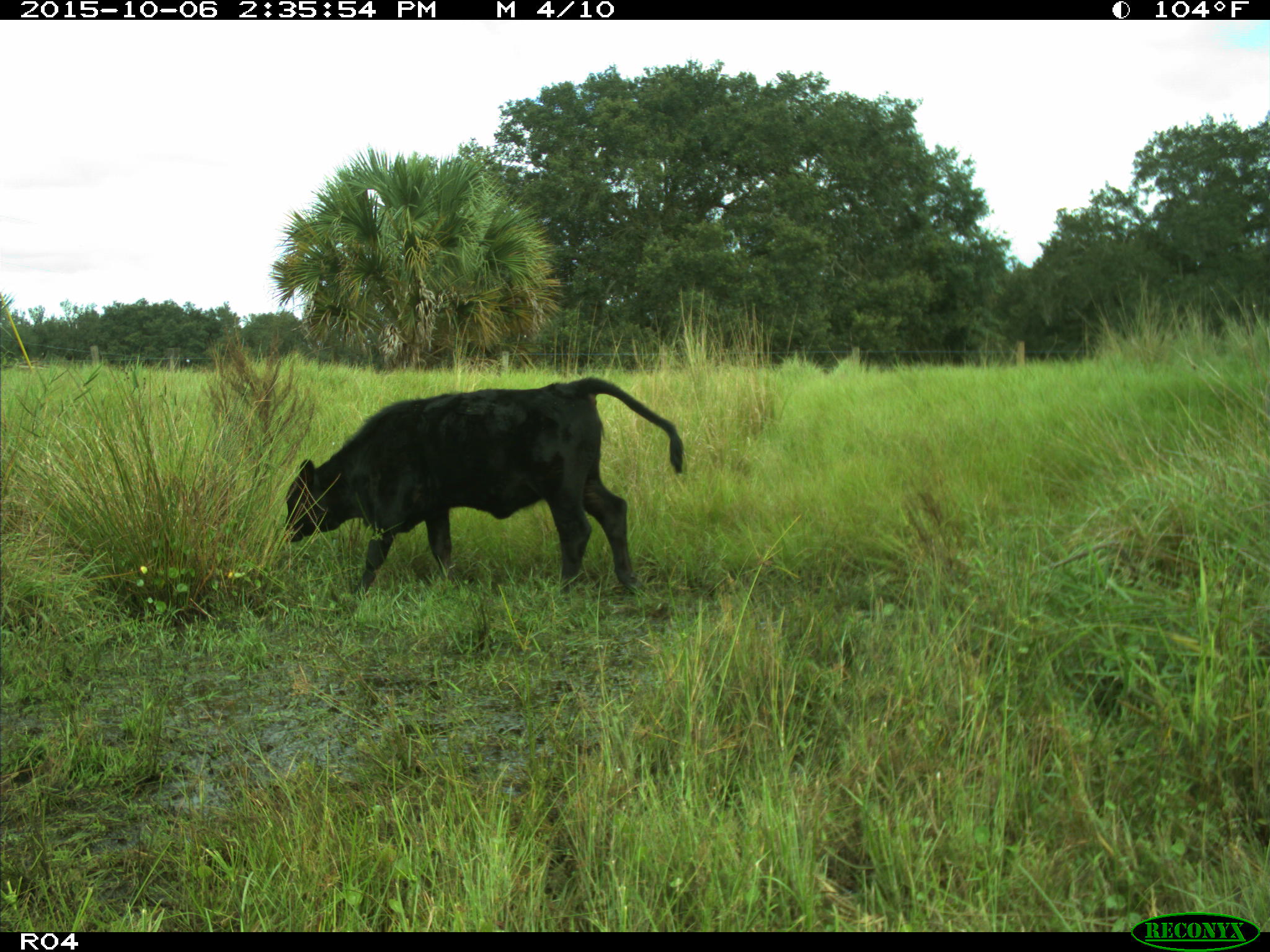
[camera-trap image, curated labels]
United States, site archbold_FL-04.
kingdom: Animalia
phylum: Chordata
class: Mammalia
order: Artiodactyla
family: Bovidae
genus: Bos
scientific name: Bos taurus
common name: domestic cow